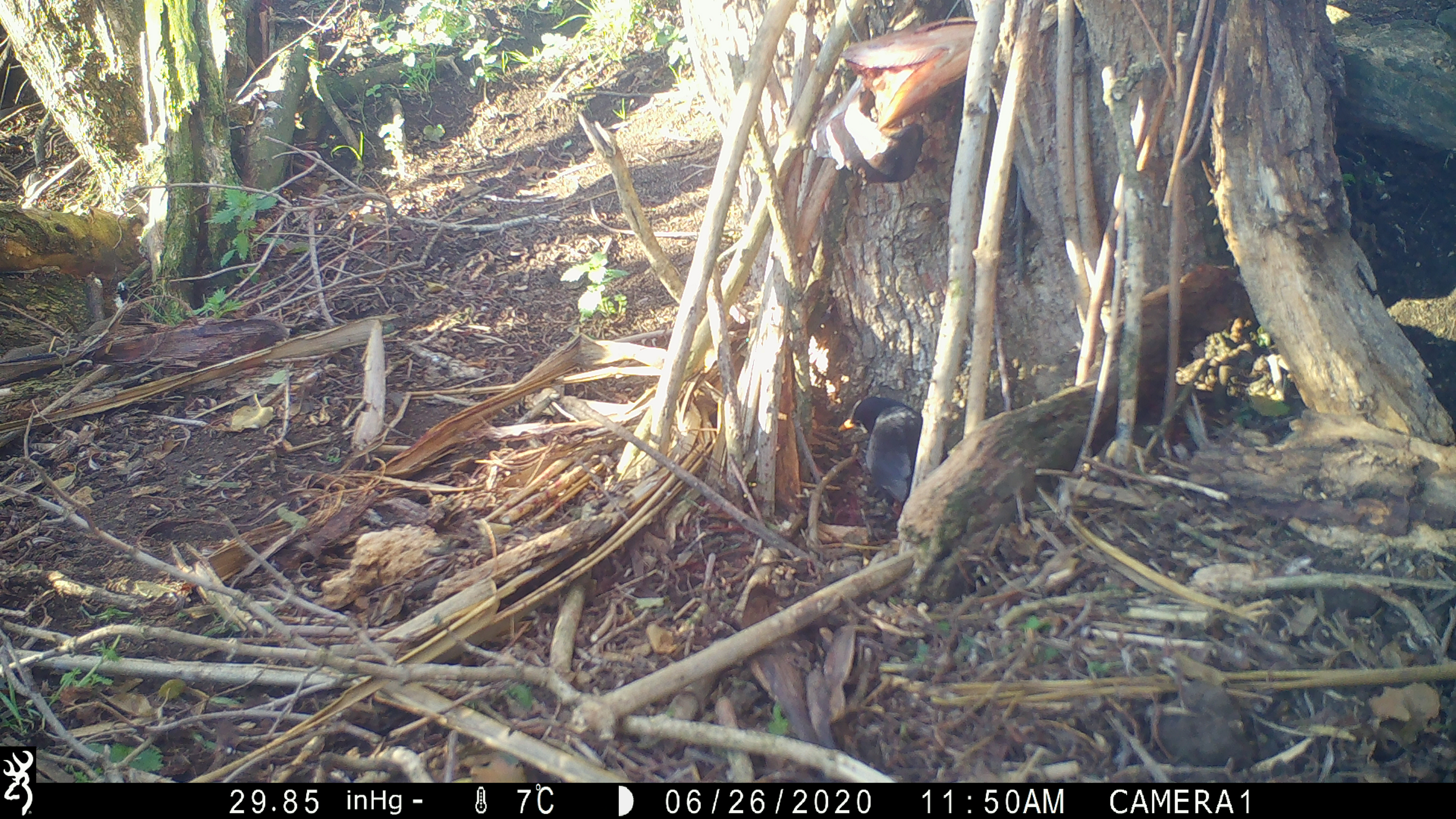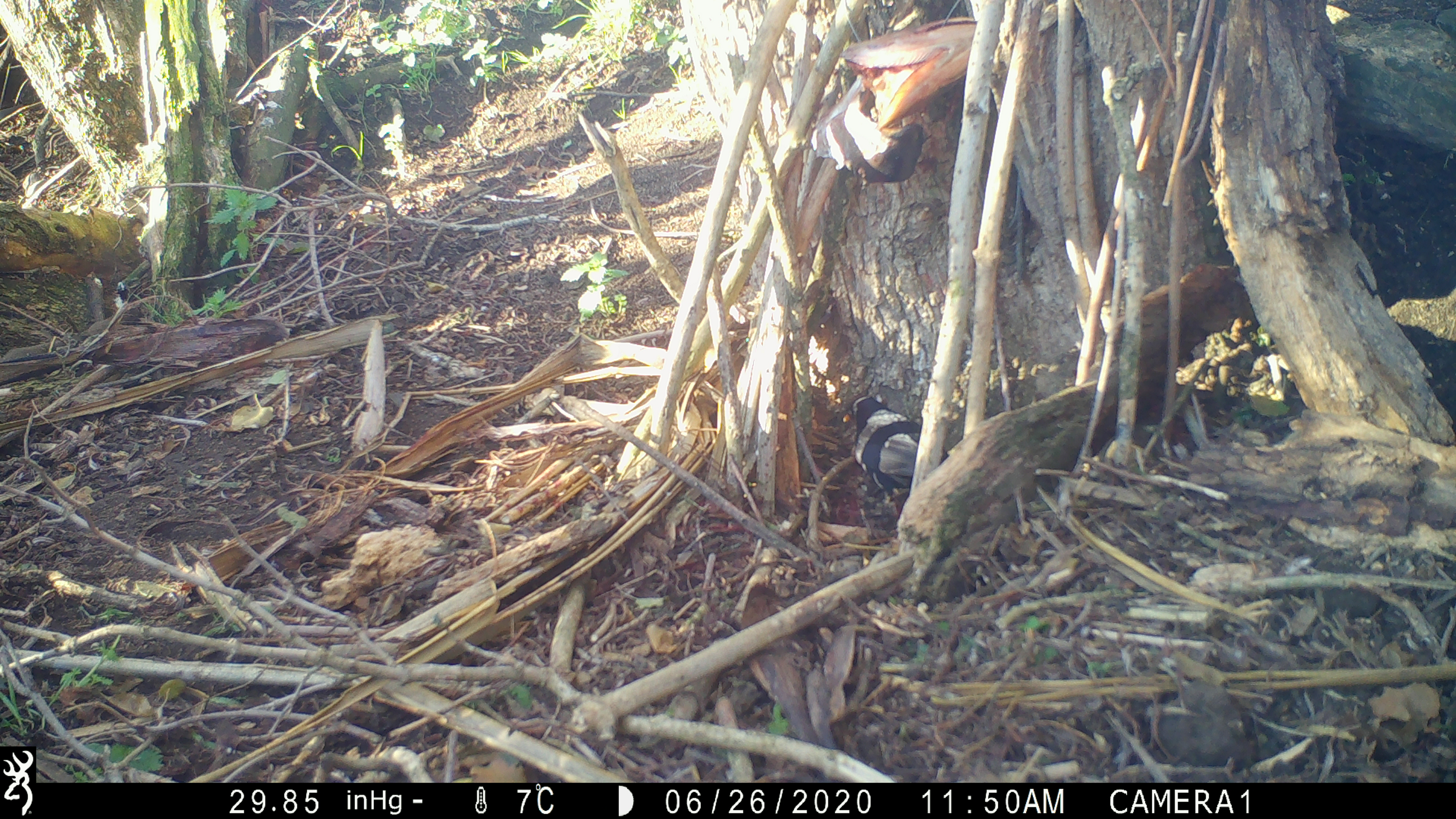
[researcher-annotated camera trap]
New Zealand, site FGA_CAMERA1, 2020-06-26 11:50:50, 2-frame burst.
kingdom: Animalia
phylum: Chordata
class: Aves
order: Passeriformes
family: Turdidae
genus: Turdus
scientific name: Turdus merula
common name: eurasian blackbird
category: blackbird